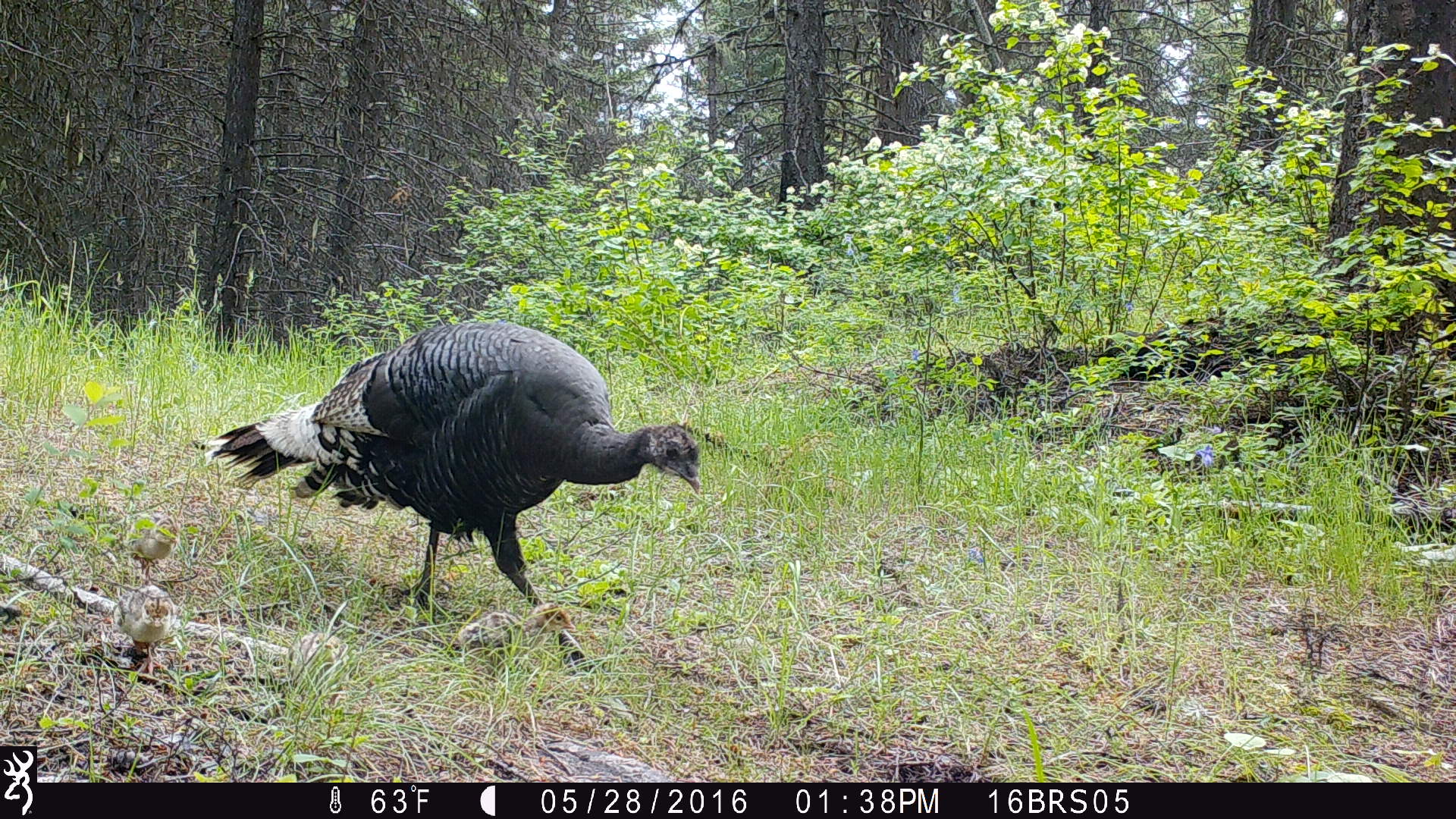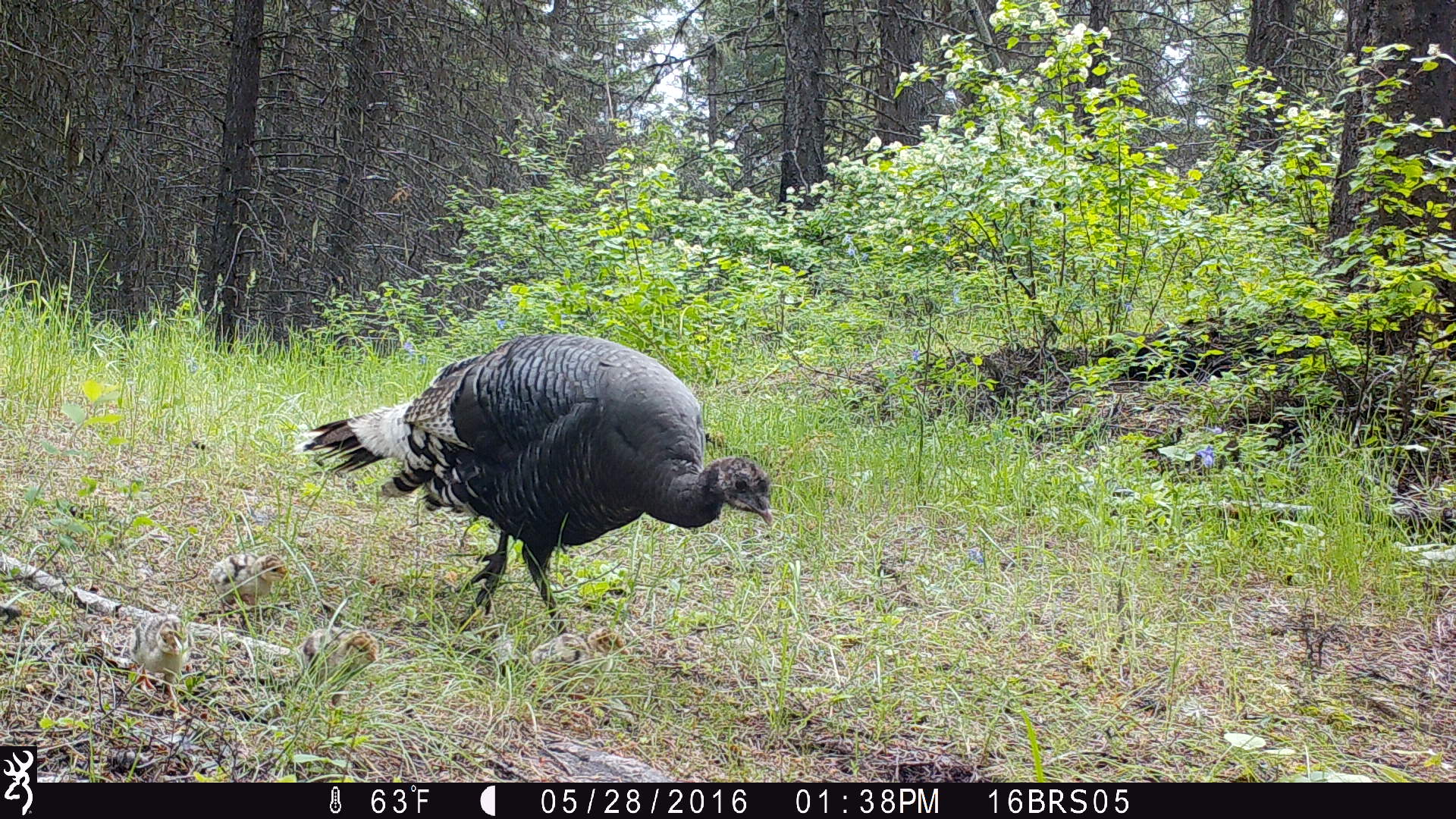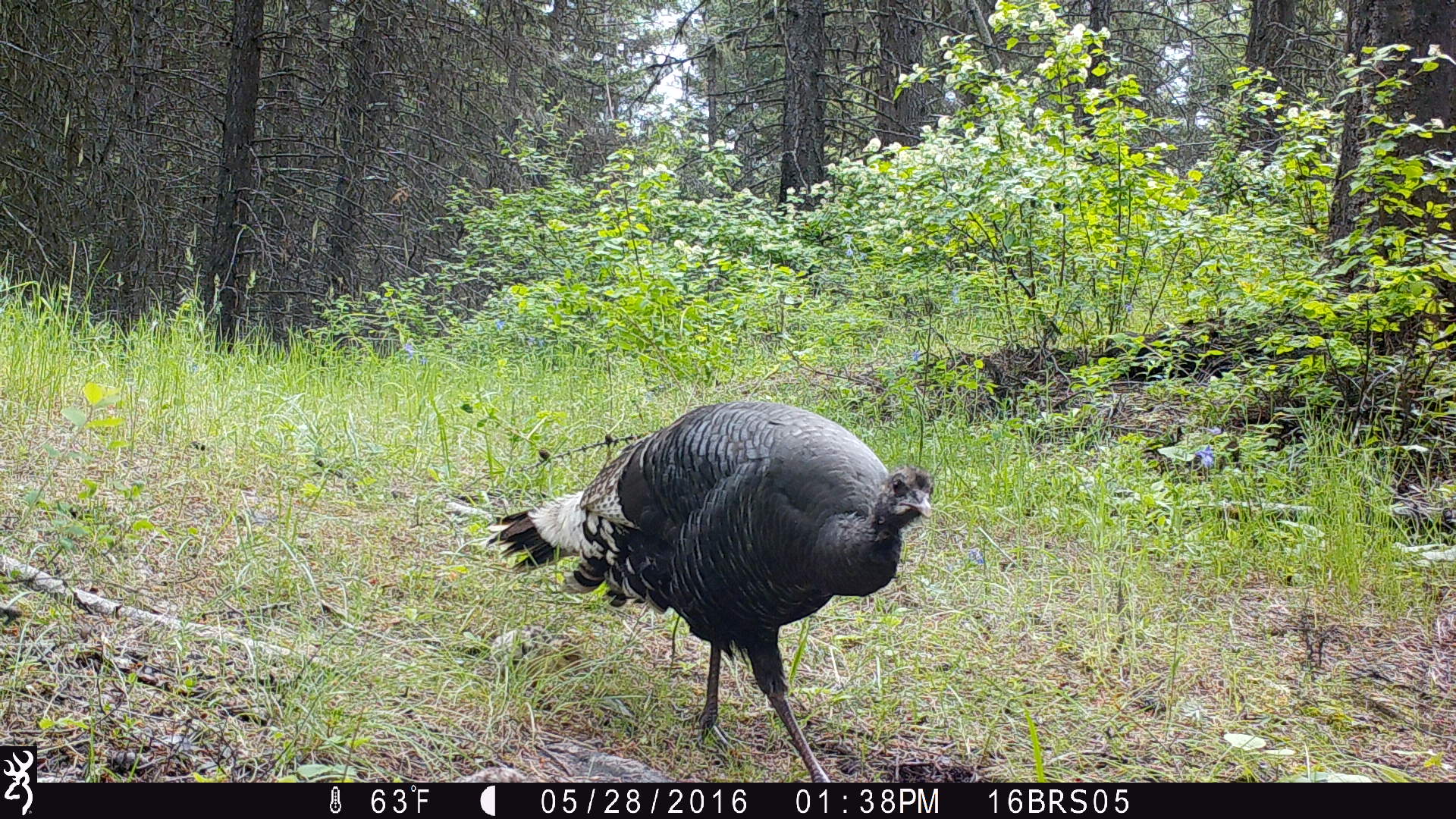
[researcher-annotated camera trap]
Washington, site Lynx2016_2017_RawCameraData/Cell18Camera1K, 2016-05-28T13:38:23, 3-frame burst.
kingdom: Animalia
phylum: Chordata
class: Aves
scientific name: Aves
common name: birds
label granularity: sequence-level